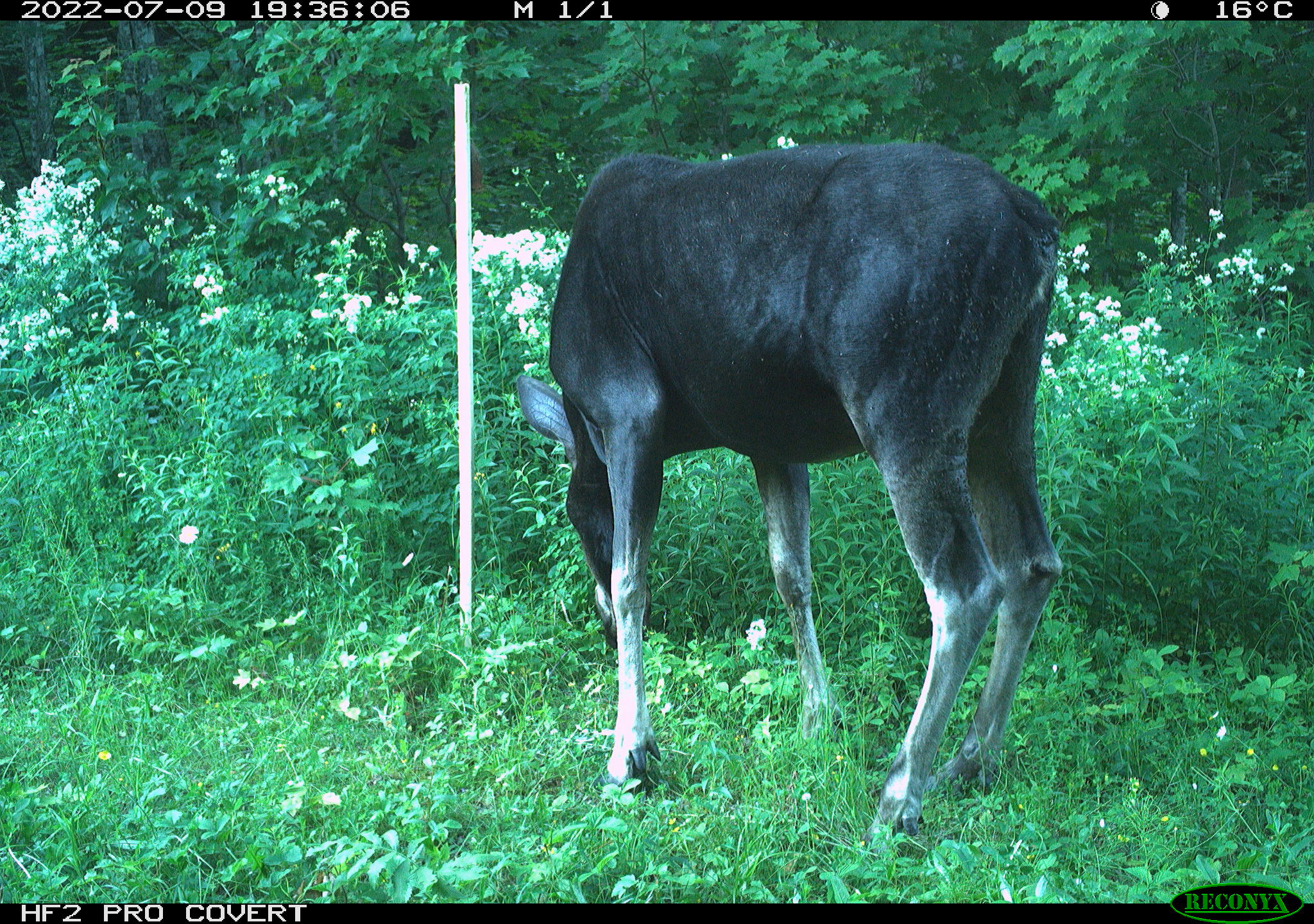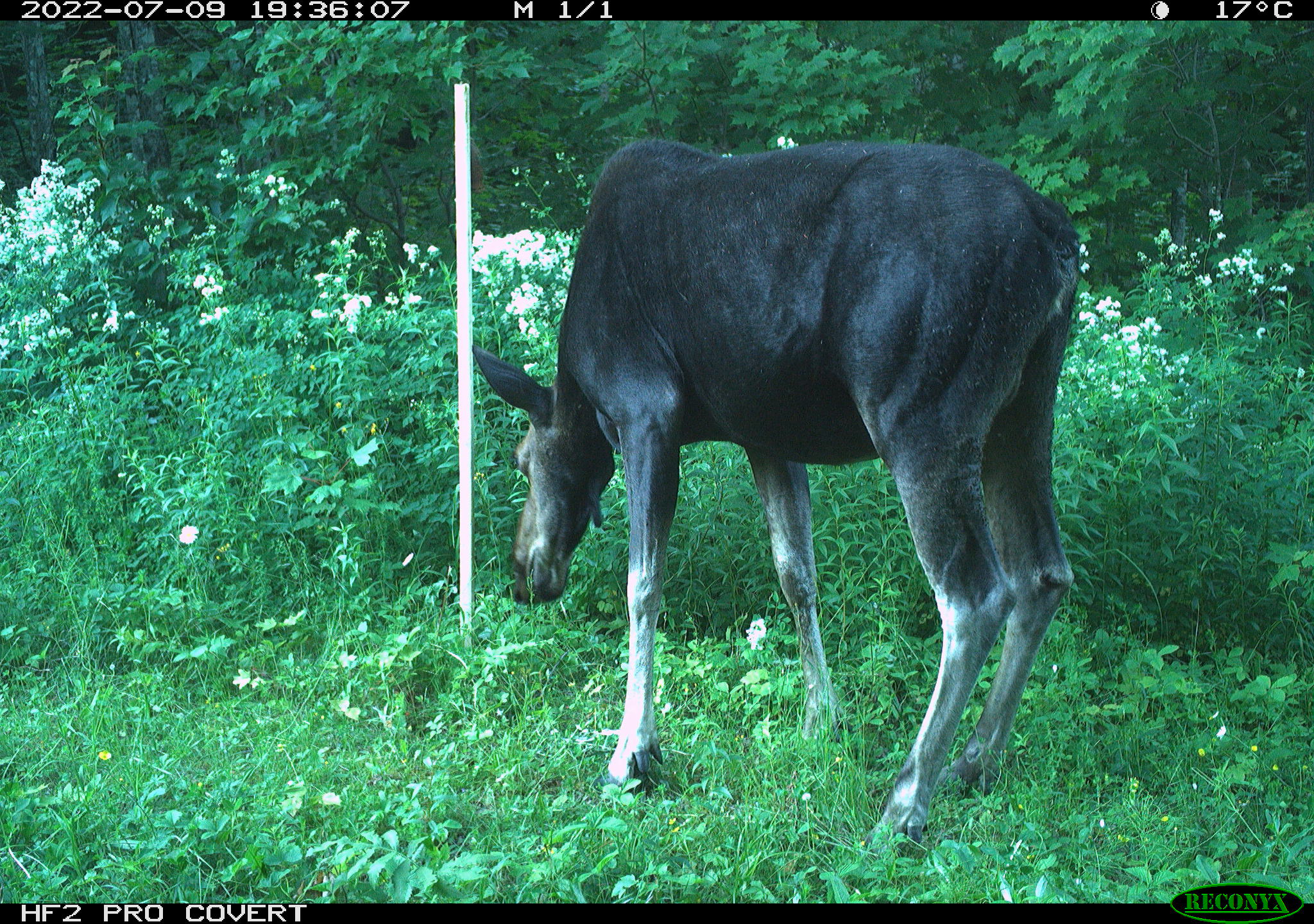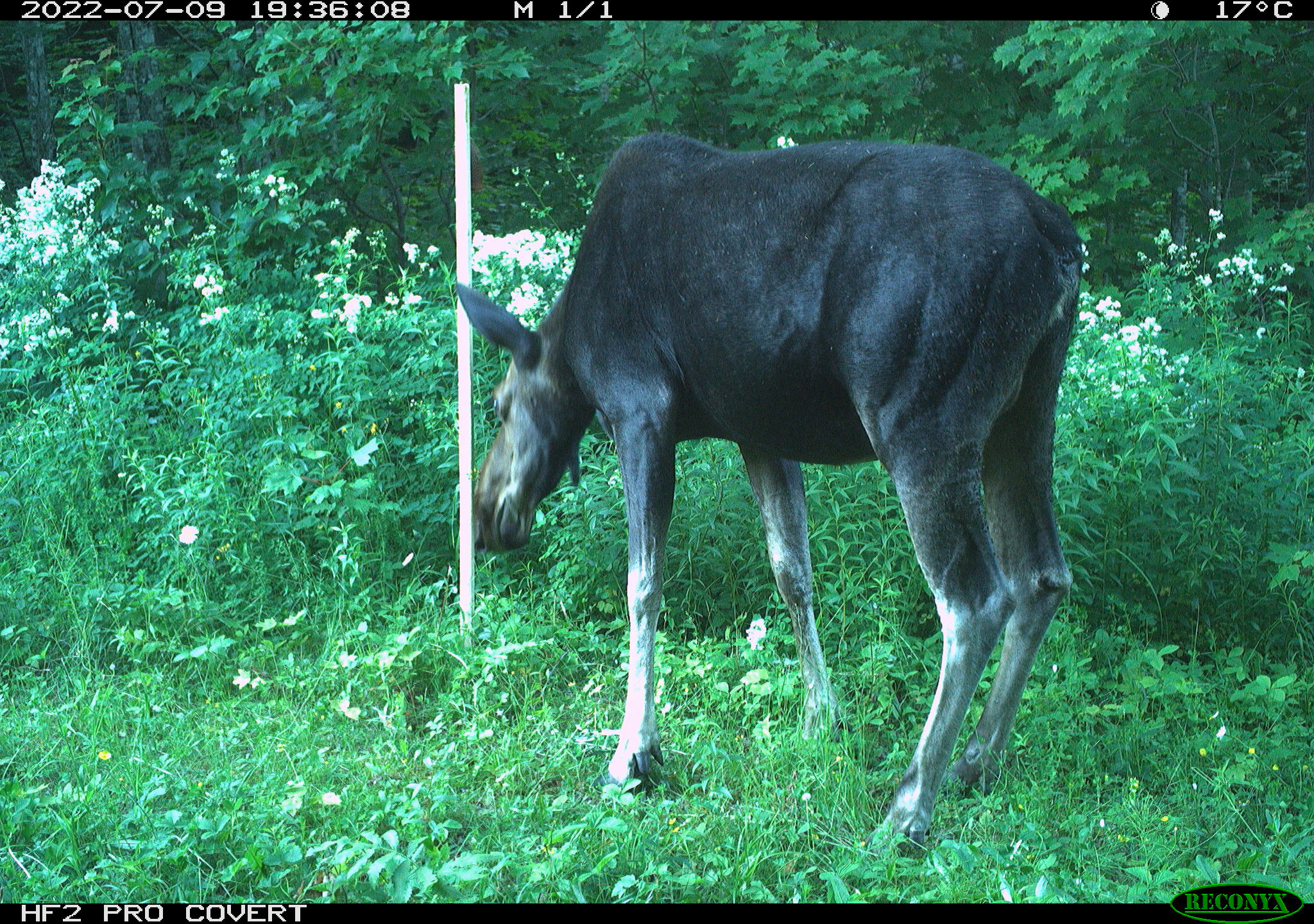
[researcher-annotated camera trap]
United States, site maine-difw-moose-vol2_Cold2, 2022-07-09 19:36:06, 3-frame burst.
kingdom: Animalia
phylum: Chordata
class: Mammalia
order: Artiodactyla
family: Cervidae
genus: Alces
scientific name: Alces alces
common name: moose